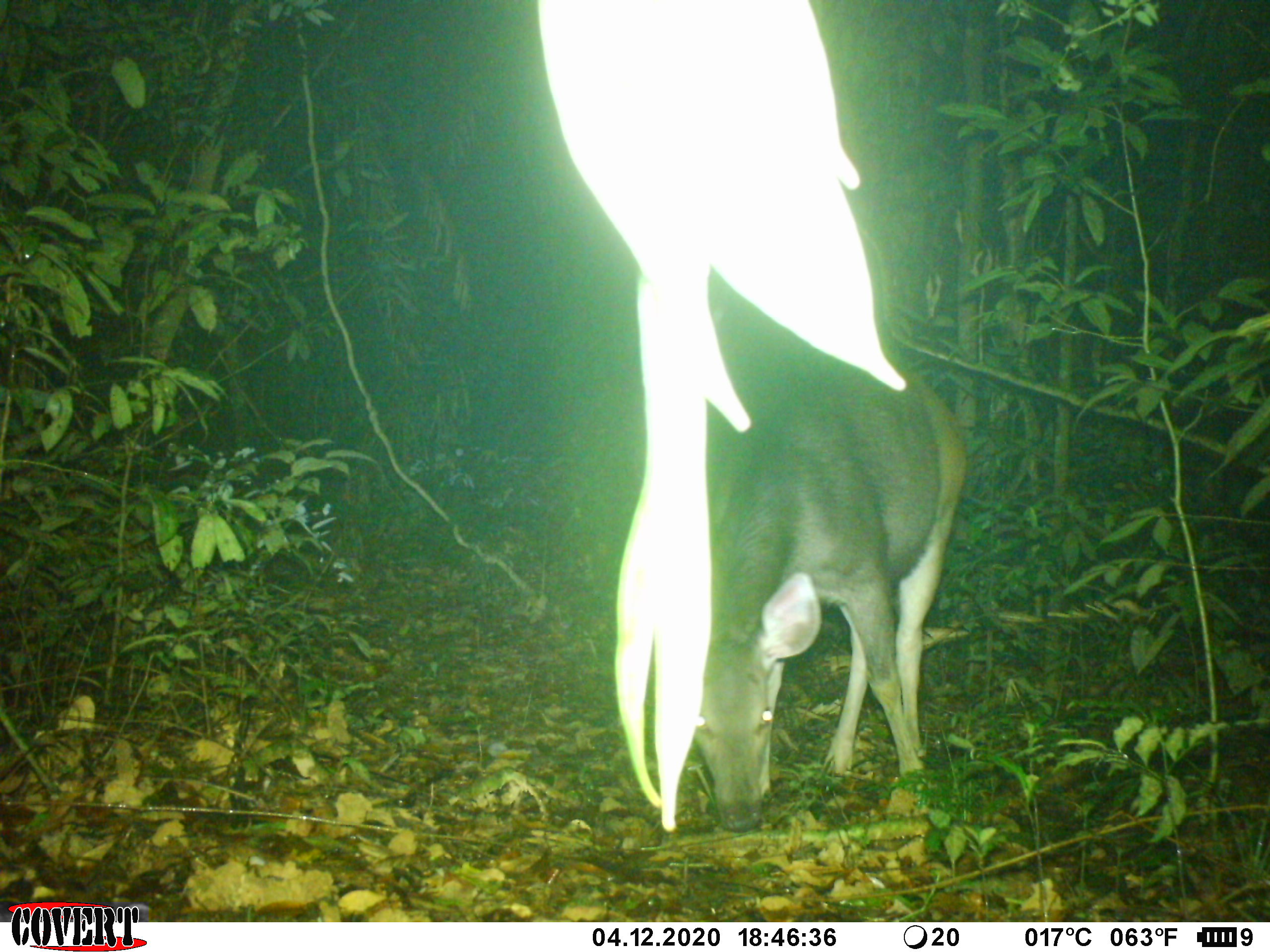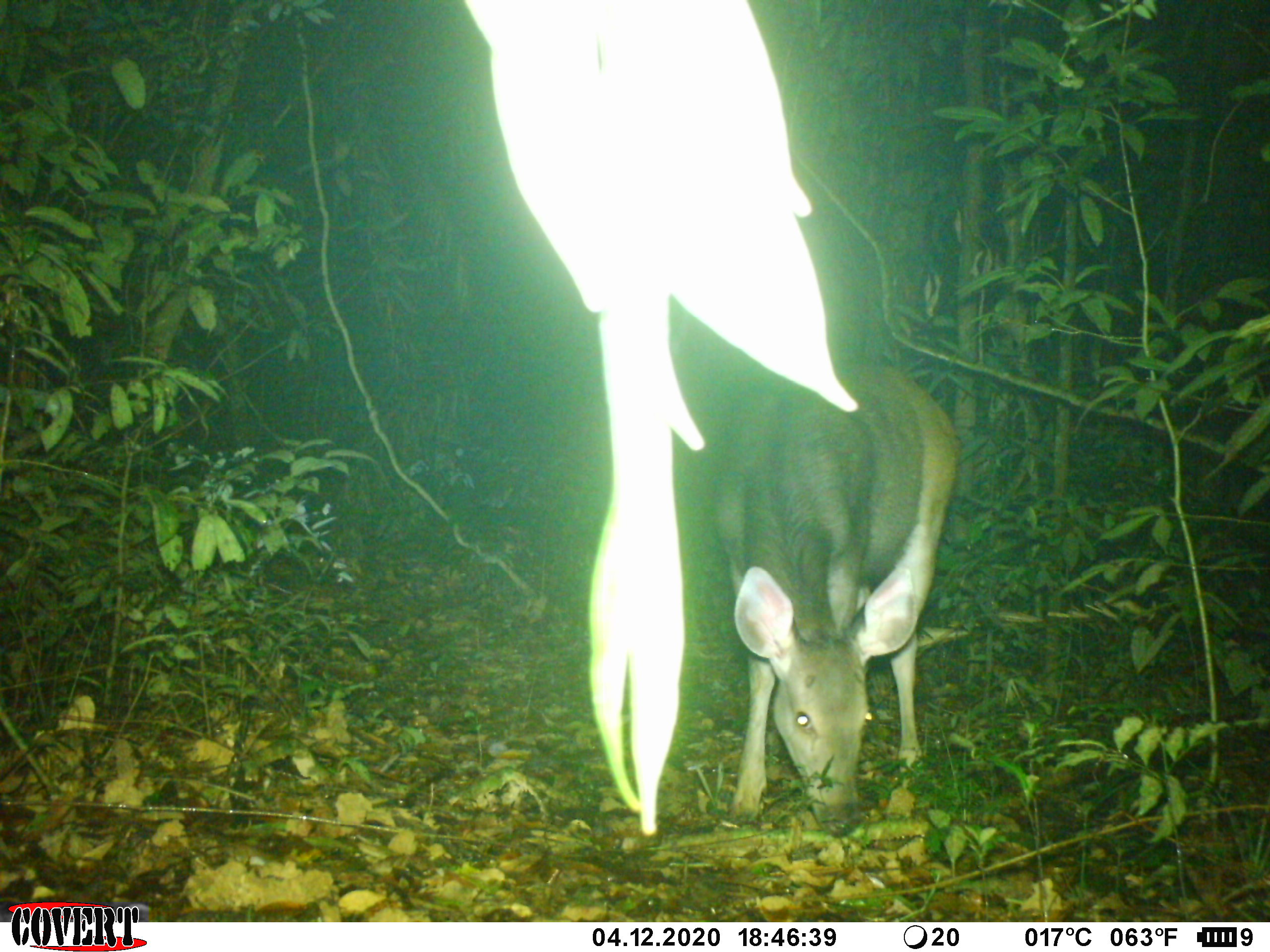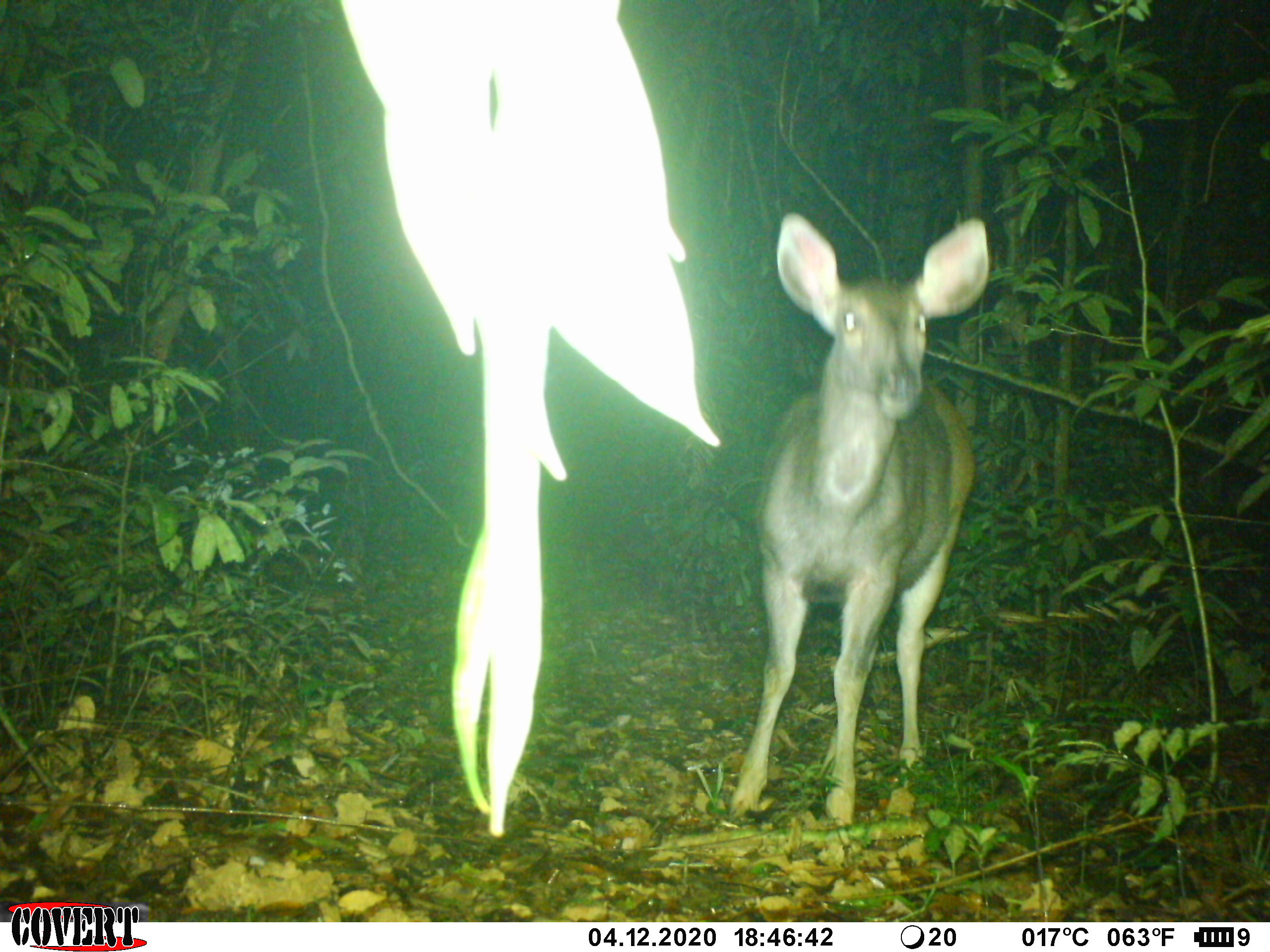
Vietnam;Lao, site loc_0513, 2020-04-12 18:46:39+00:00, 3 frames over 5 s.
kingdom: Animalia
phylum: Chordata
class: Mammalia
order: Artiodactyla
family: Cervidae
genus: Rusa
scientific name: Rusa unicolor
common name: sambar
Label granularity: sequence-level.